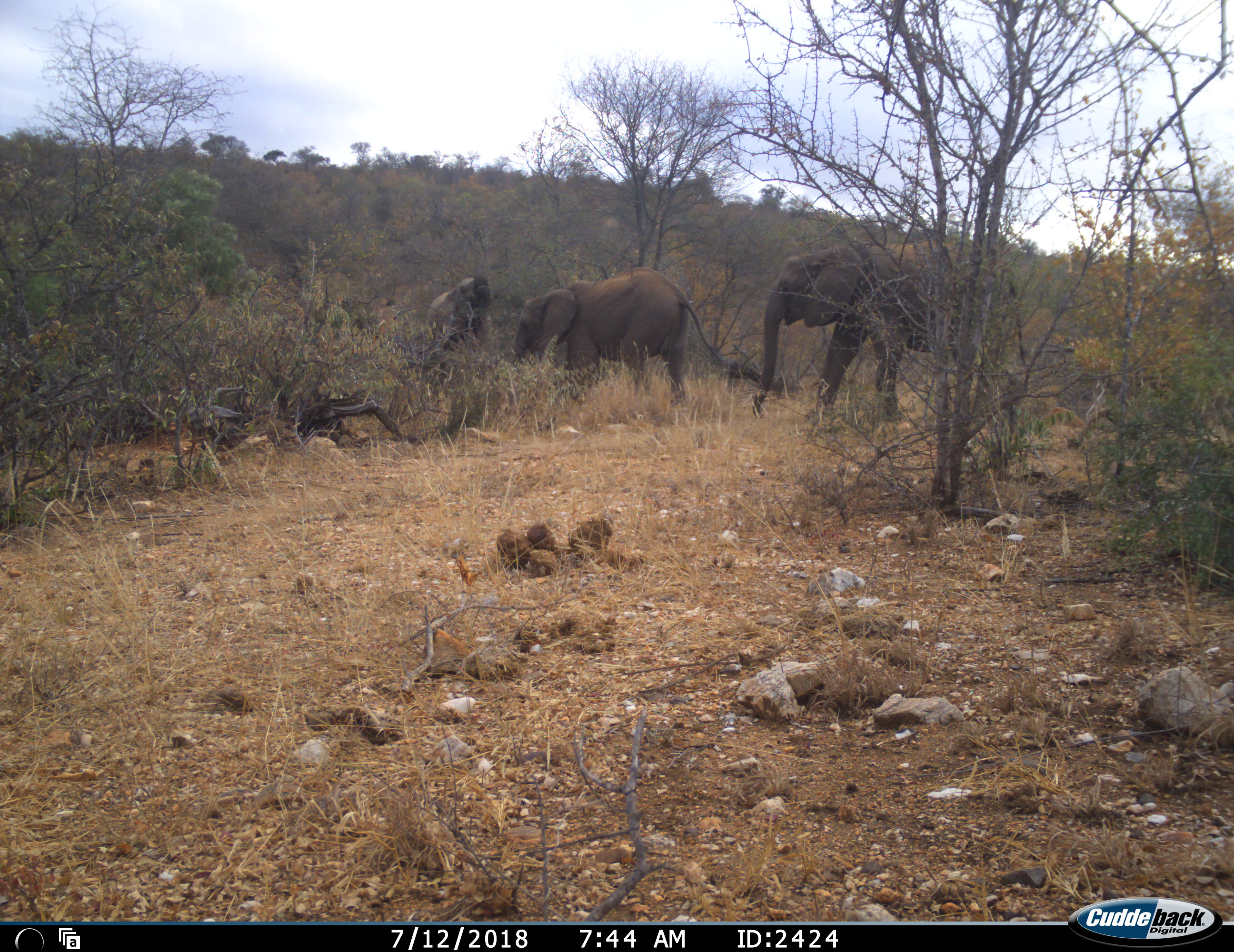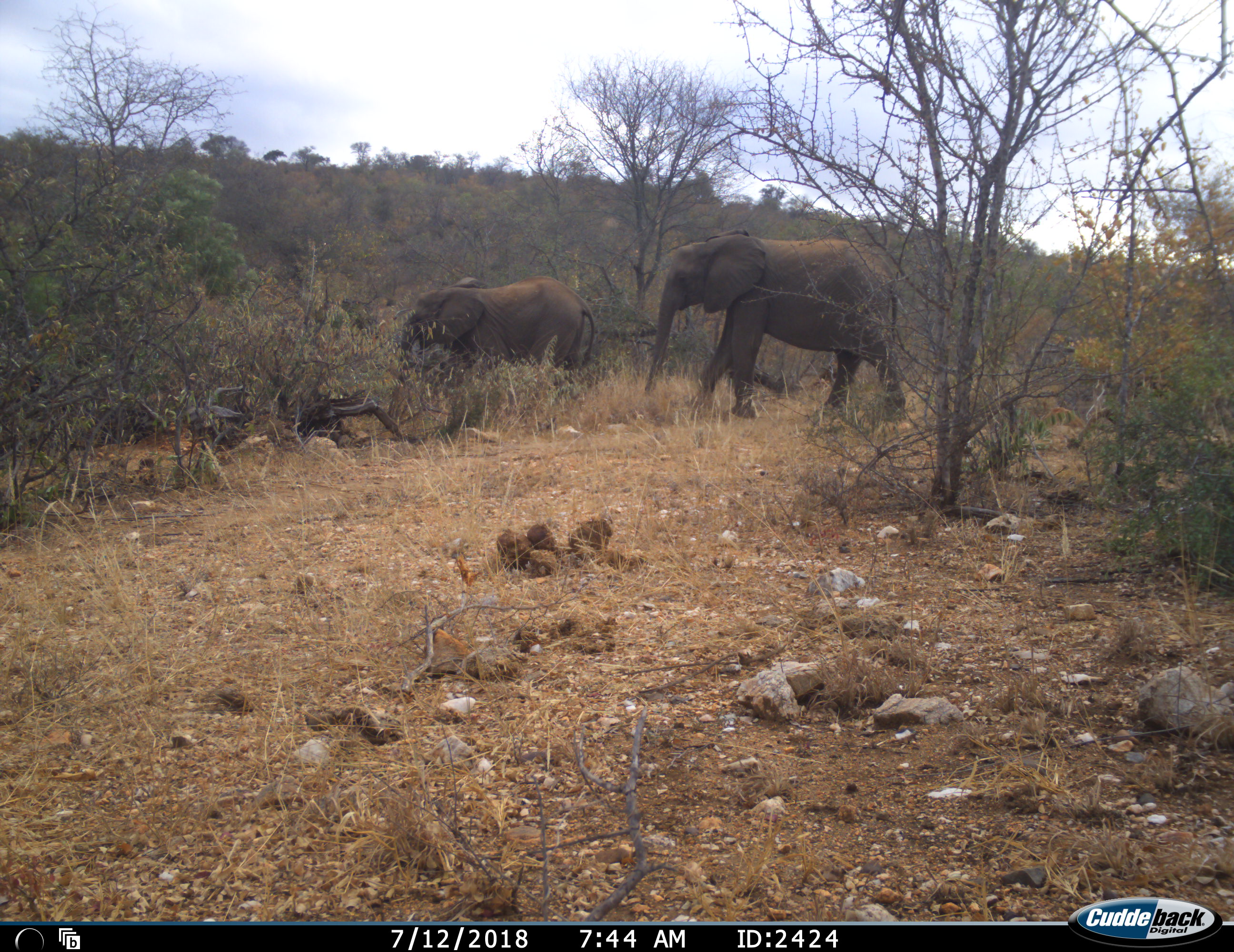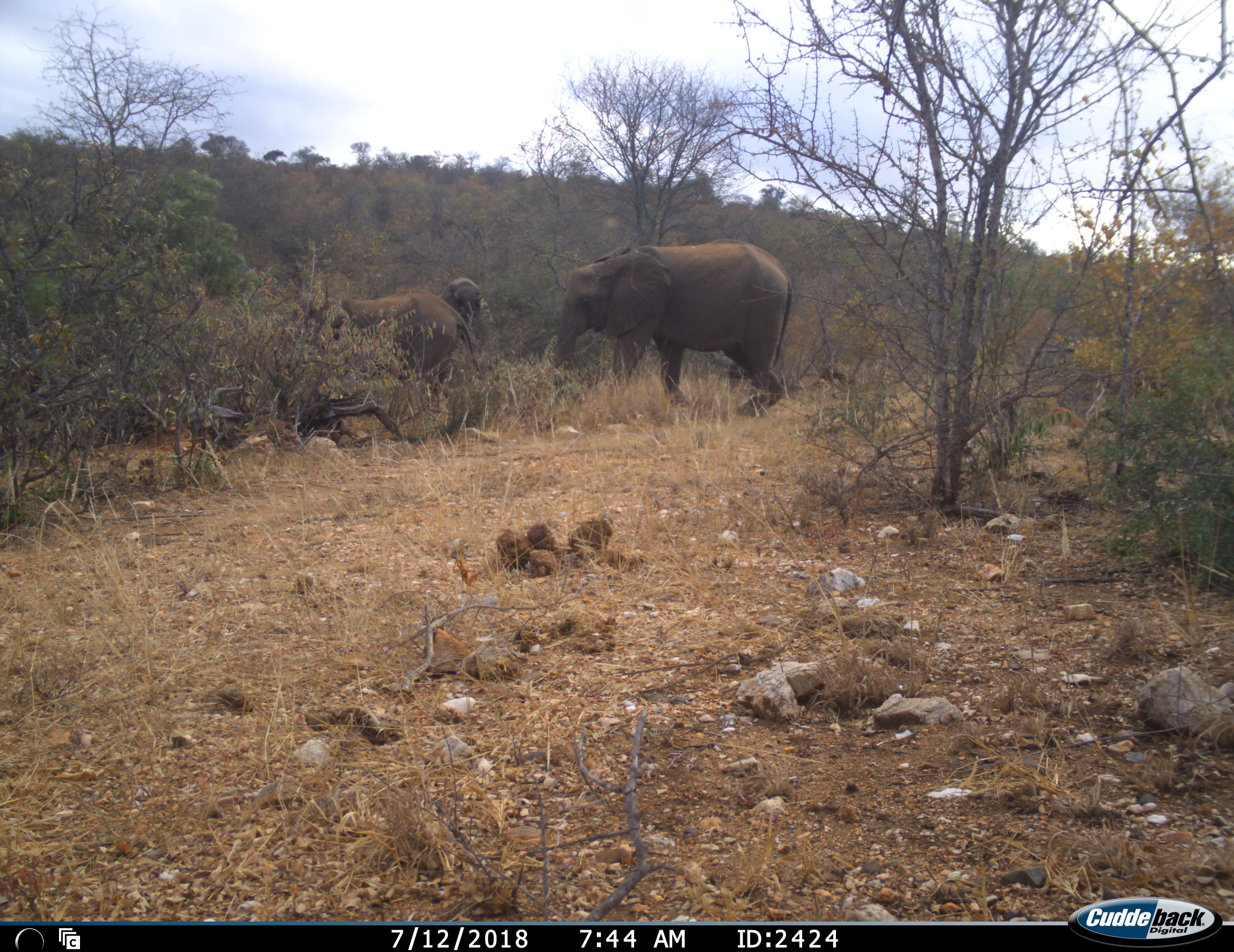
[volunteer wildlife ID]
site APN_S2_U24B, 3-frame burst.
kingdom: Animalia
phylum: Chordata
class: Mammalia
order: Proboscidea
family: Elephantidae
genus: Loxodonta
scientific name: Loxodonta africana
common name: african bush elephant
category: elephant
Elephant (african bush elephant) (Loxodonta africana), count 3. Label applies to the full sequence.